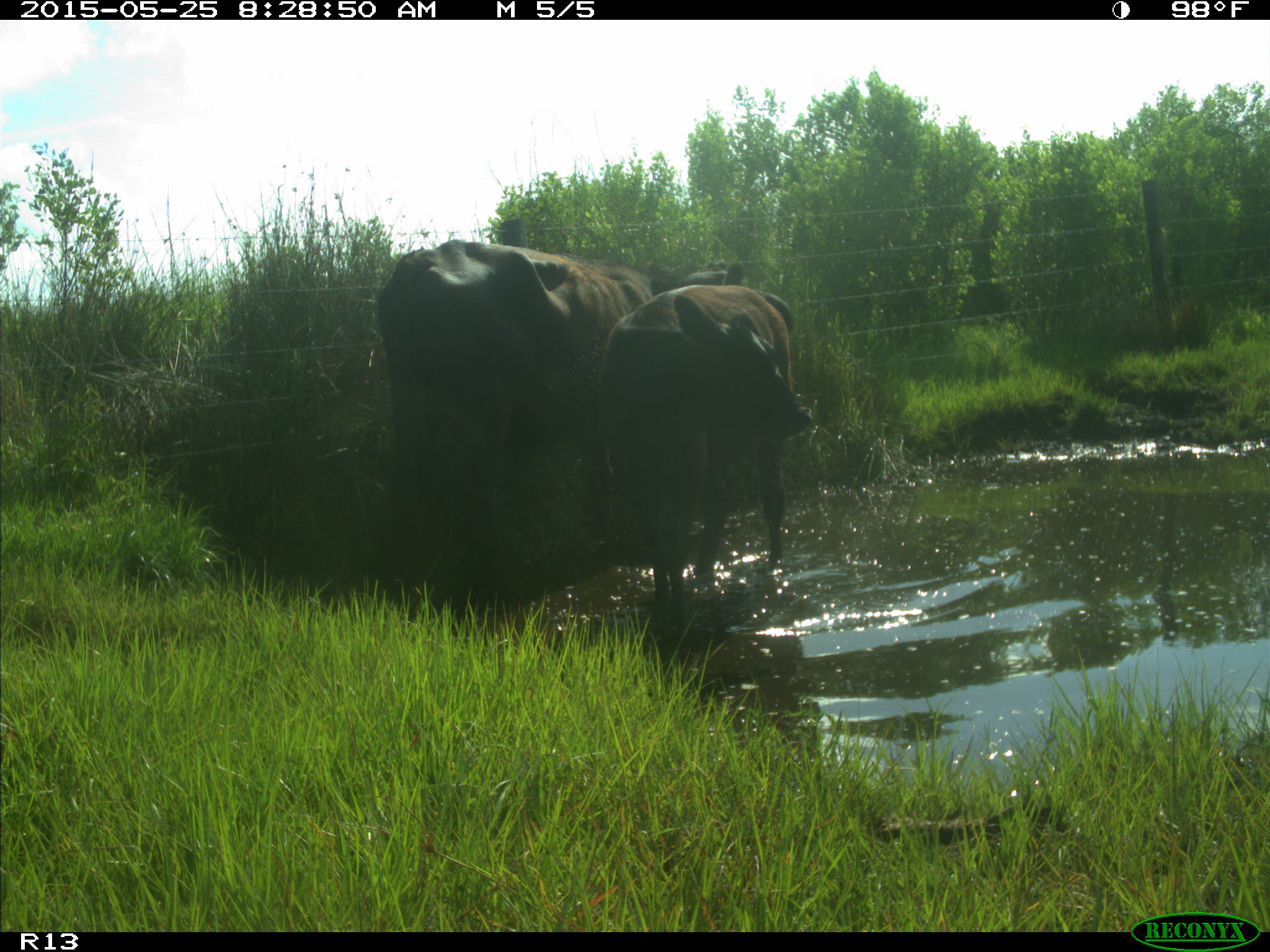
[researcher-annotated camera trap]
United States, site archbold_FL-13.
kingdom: Animalia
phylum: Chordata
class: Mammalia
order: Artiodactyla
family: Bovidae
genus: Bos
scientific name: Bos taurus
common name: domestic cow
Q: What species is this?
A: Bos taurus (domestic cow).